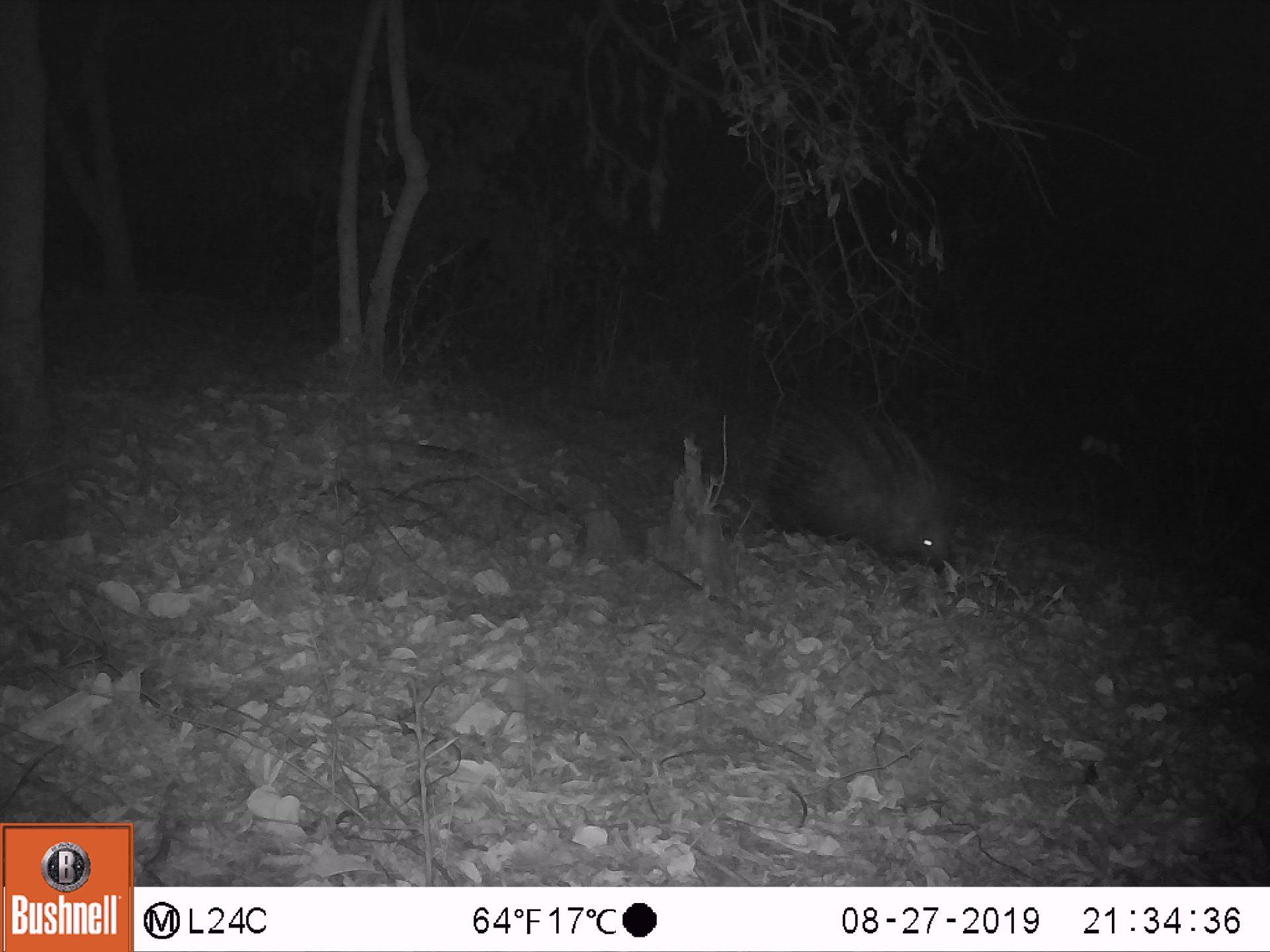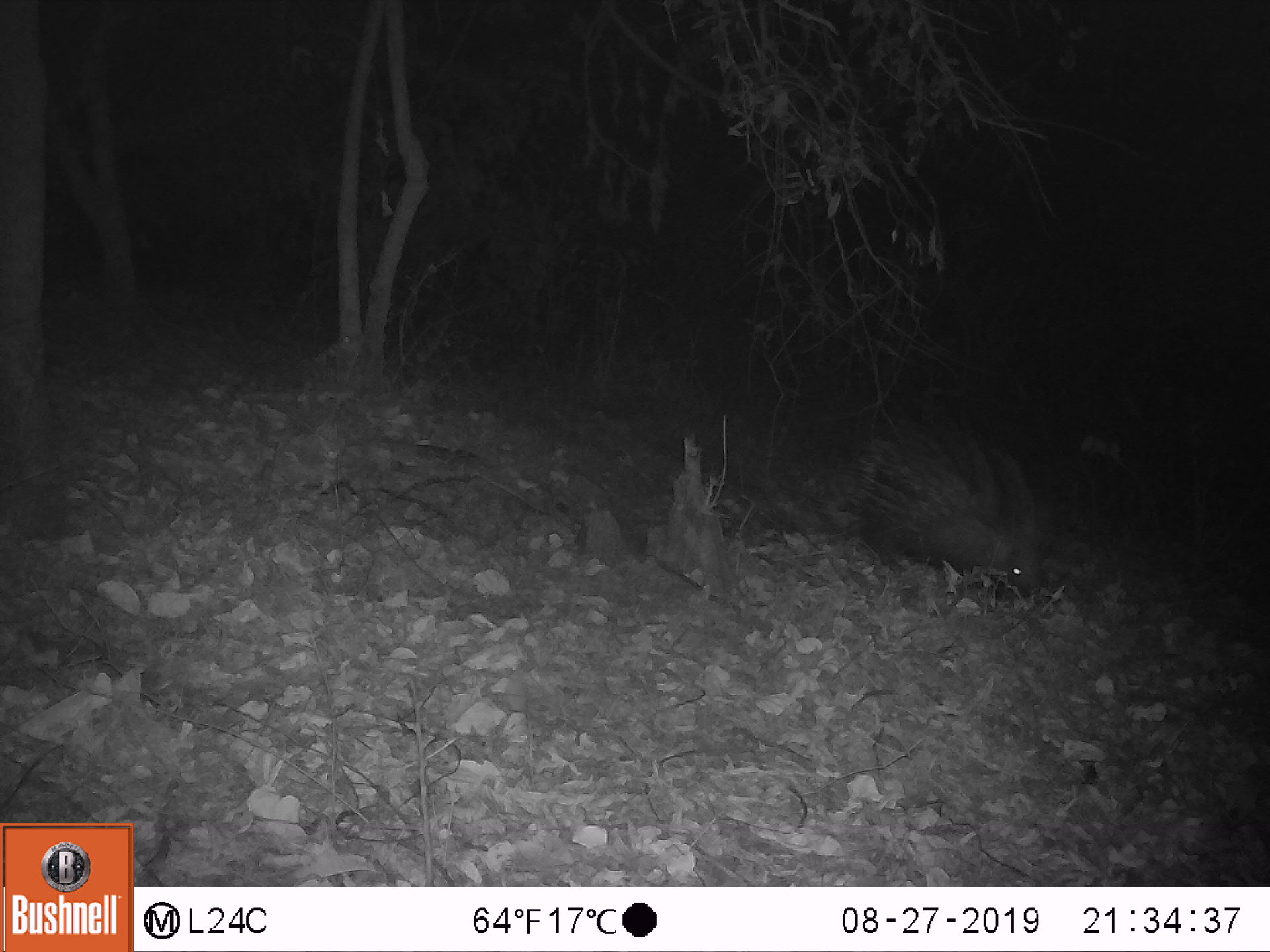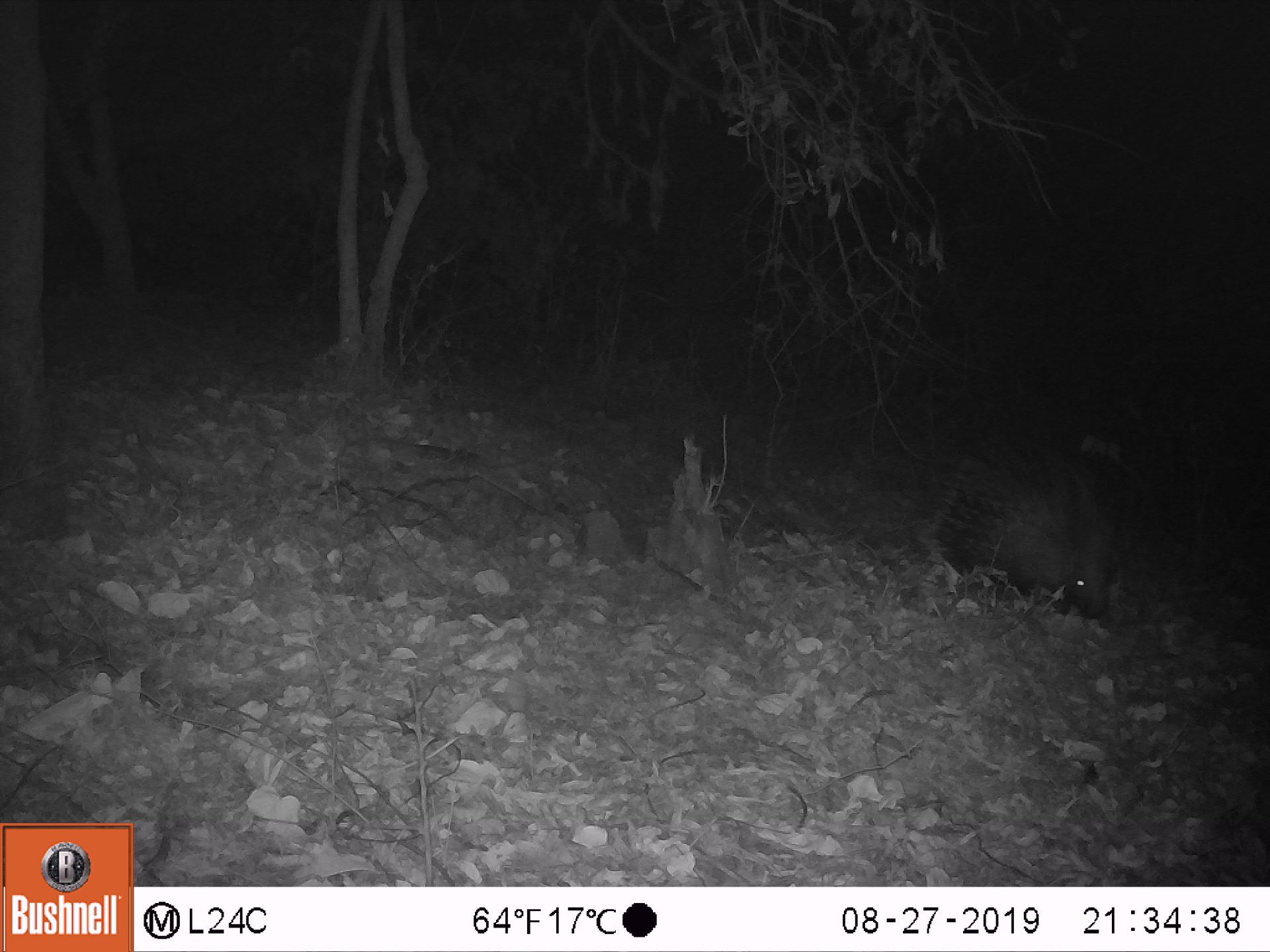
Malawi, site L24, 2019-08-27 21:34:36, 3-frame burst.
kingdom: Animalia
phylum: Chordata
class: Mammalia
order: Rodentia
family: Hystricidae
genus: Hystrix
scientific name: Hystrix africaeaustralis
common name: cape porcupine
Cape porcupine (Hystrix africaeaustralis), count 1.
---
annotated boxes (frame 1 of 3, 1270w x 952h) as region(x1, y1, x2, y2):
cape porcupine: region(732, 374, 963, 579)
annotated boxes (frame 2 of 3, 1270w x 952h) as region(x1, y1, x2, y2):
cape porcupine: region(831, 397, 1047, 606)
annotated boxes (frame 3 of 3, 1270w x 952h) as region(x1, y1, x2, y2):
cape porcupine: region(917, 428, 1121, 630)